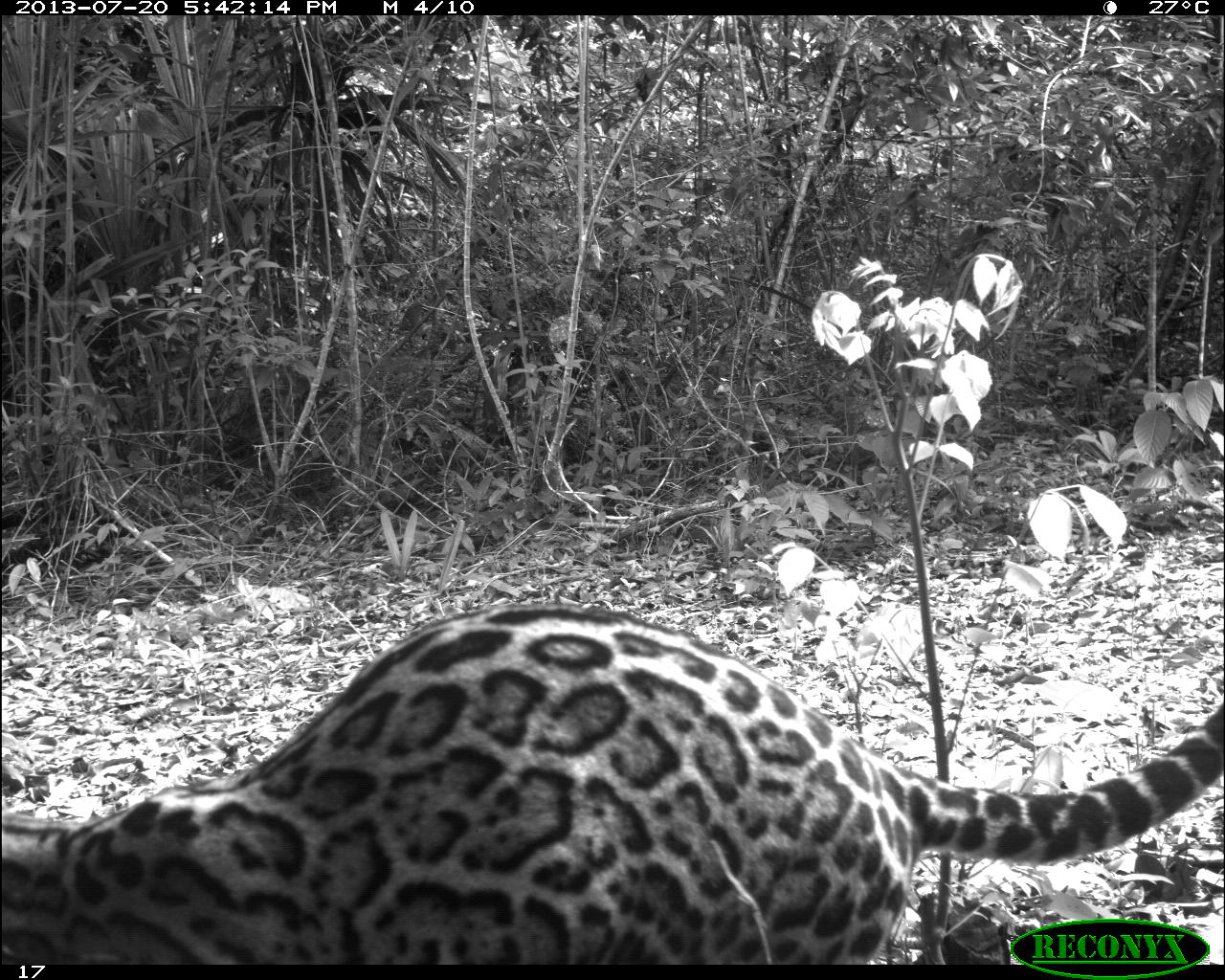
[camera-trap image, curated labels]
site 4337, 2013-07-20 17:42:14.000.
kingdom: Animalia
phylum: Chordata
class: Mammalia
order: Carnivora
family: Felidae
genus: Leopardus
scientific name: Leopardus pardalis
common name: ocelot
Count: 1.